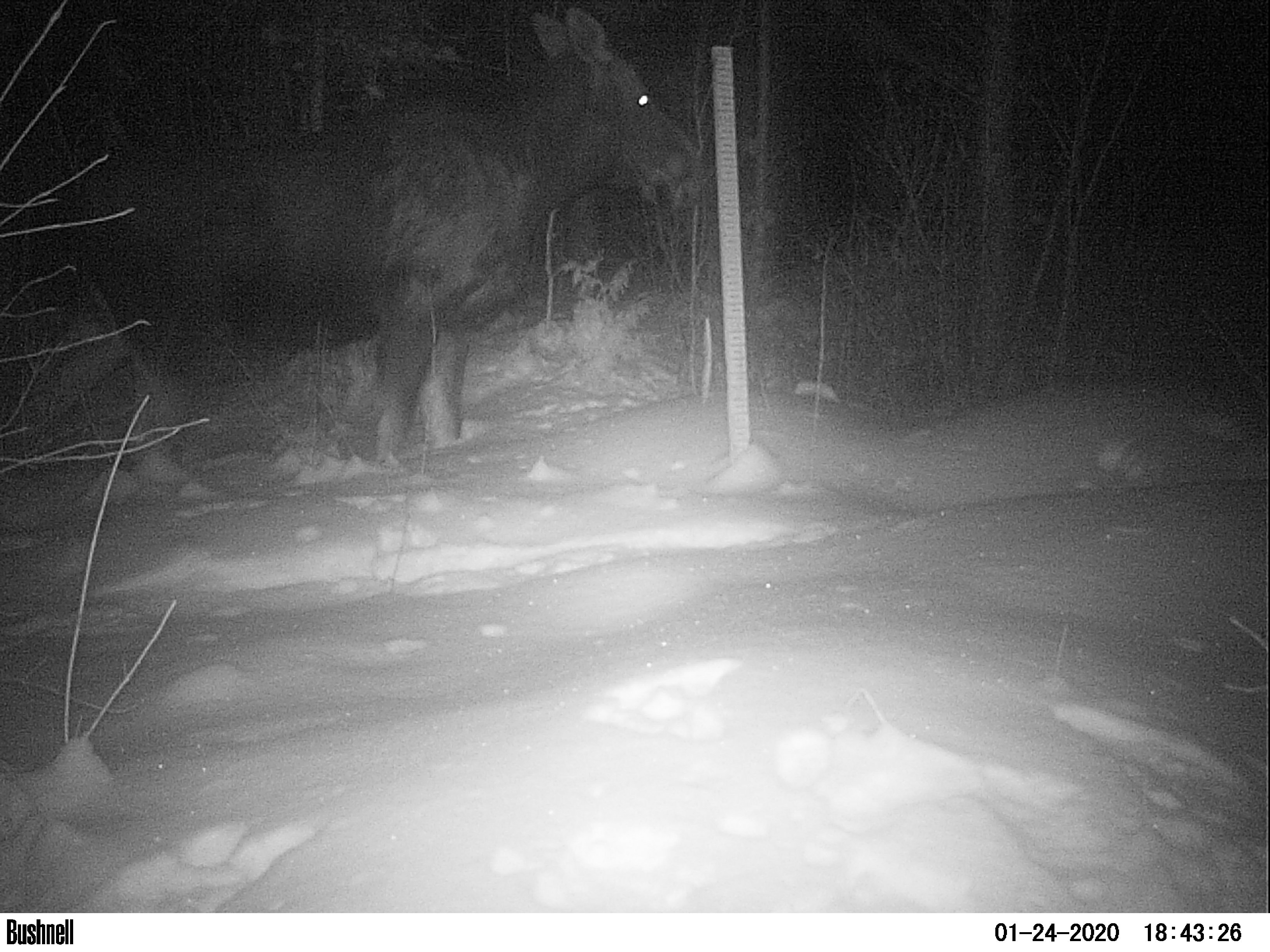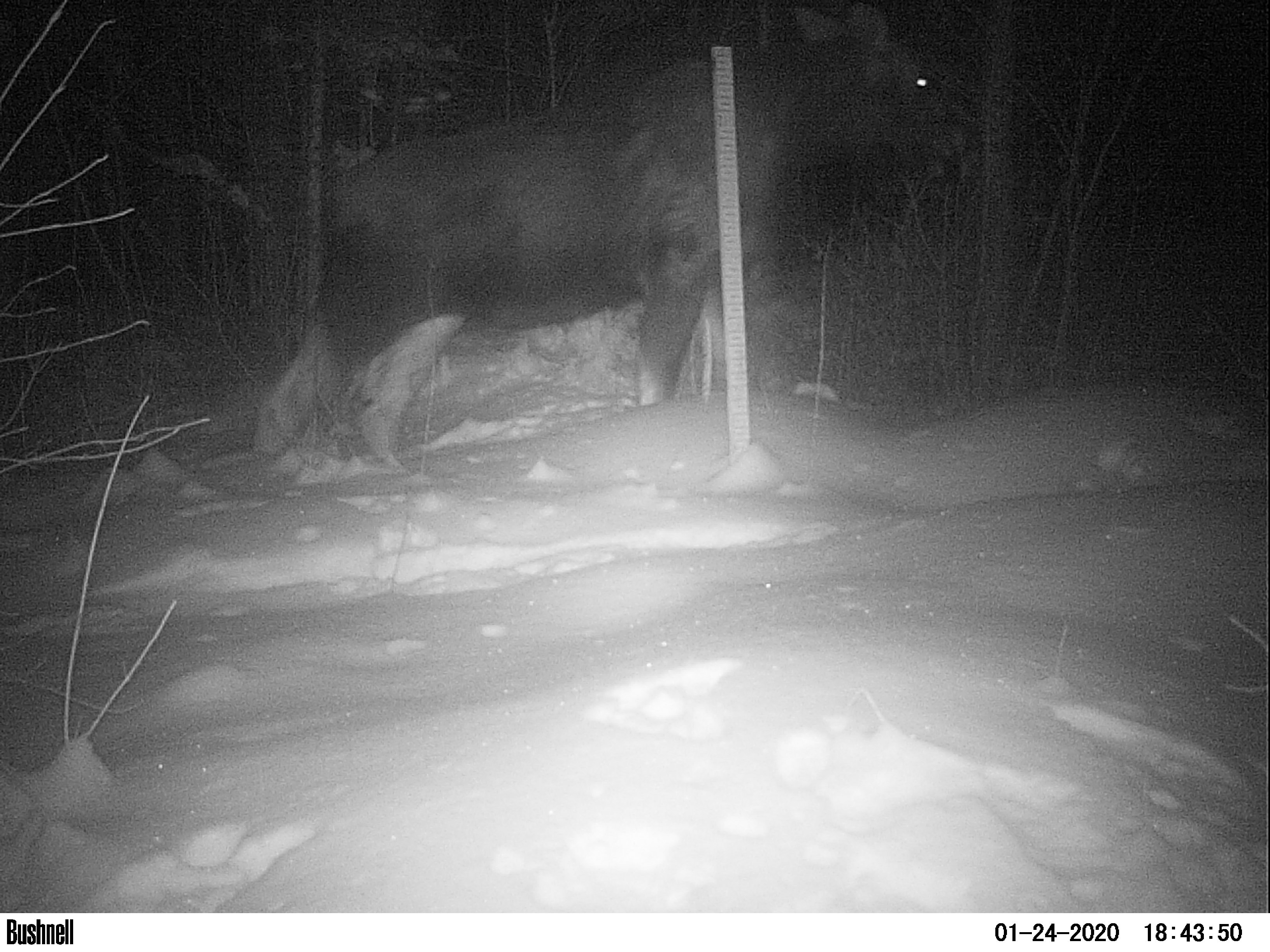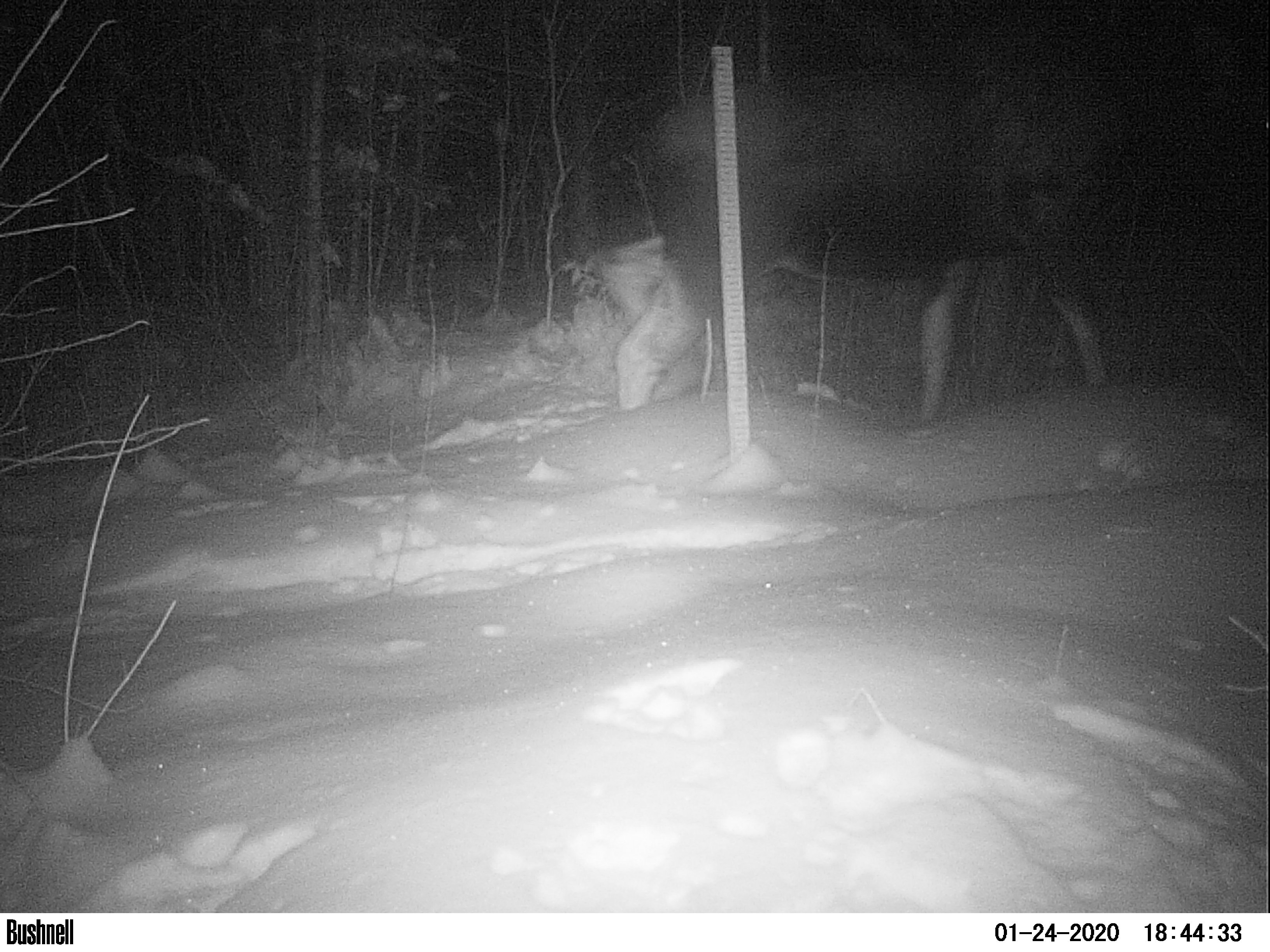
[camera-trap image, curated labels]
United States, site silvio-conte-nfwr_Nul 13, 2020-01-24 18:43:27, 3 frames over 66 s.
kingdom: Animalia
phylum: Chordata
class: Mammalia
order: Artiodactyla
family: Cervidae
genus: Alces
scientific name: Alces alces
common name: moose